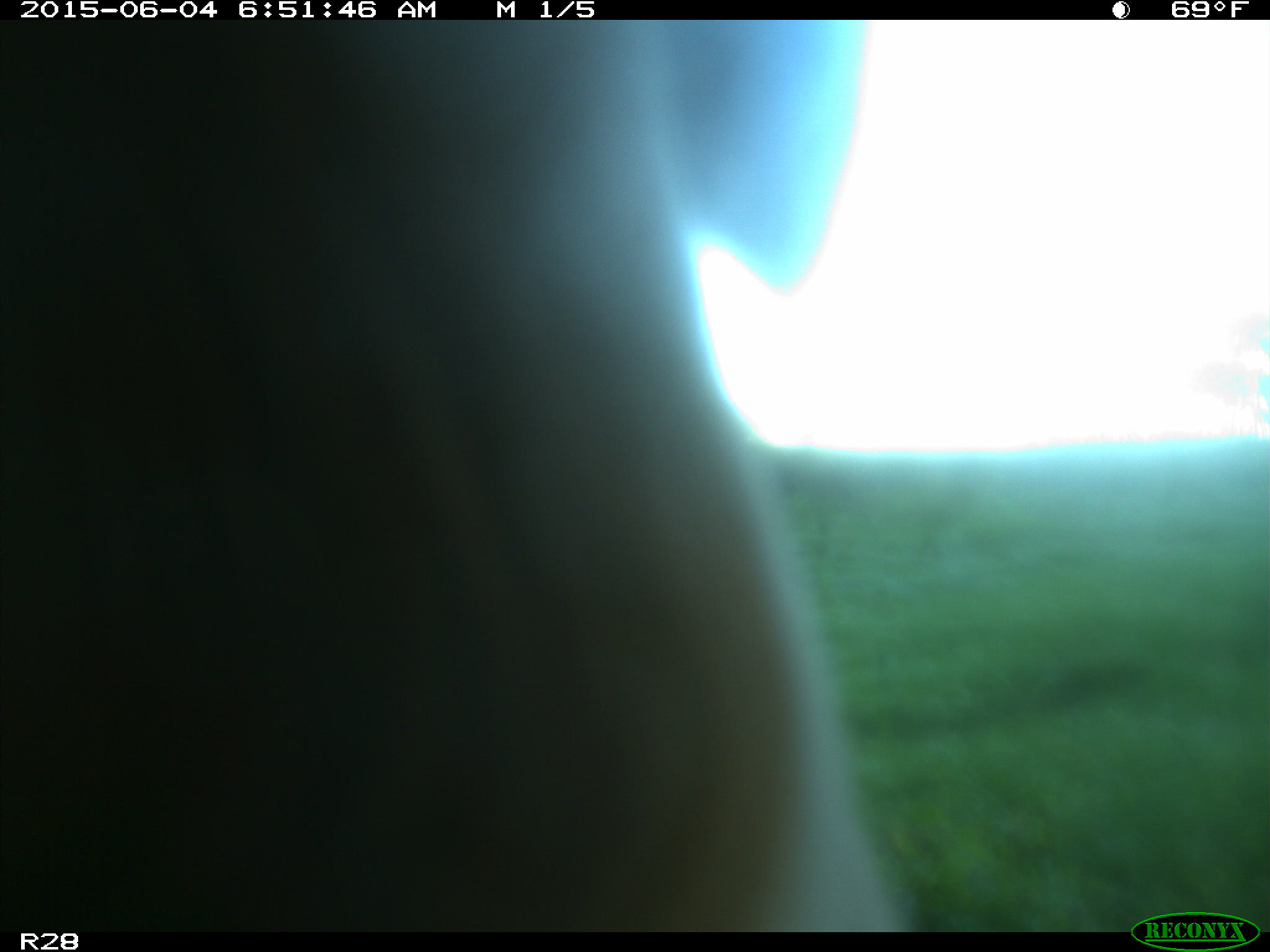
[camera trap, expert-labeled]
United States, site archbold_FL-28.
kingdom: Animalia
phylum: Chordata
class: Mammalia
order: Artiodactyla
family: Bovidae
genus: Bos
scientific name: Bos taurus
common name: domestic cow